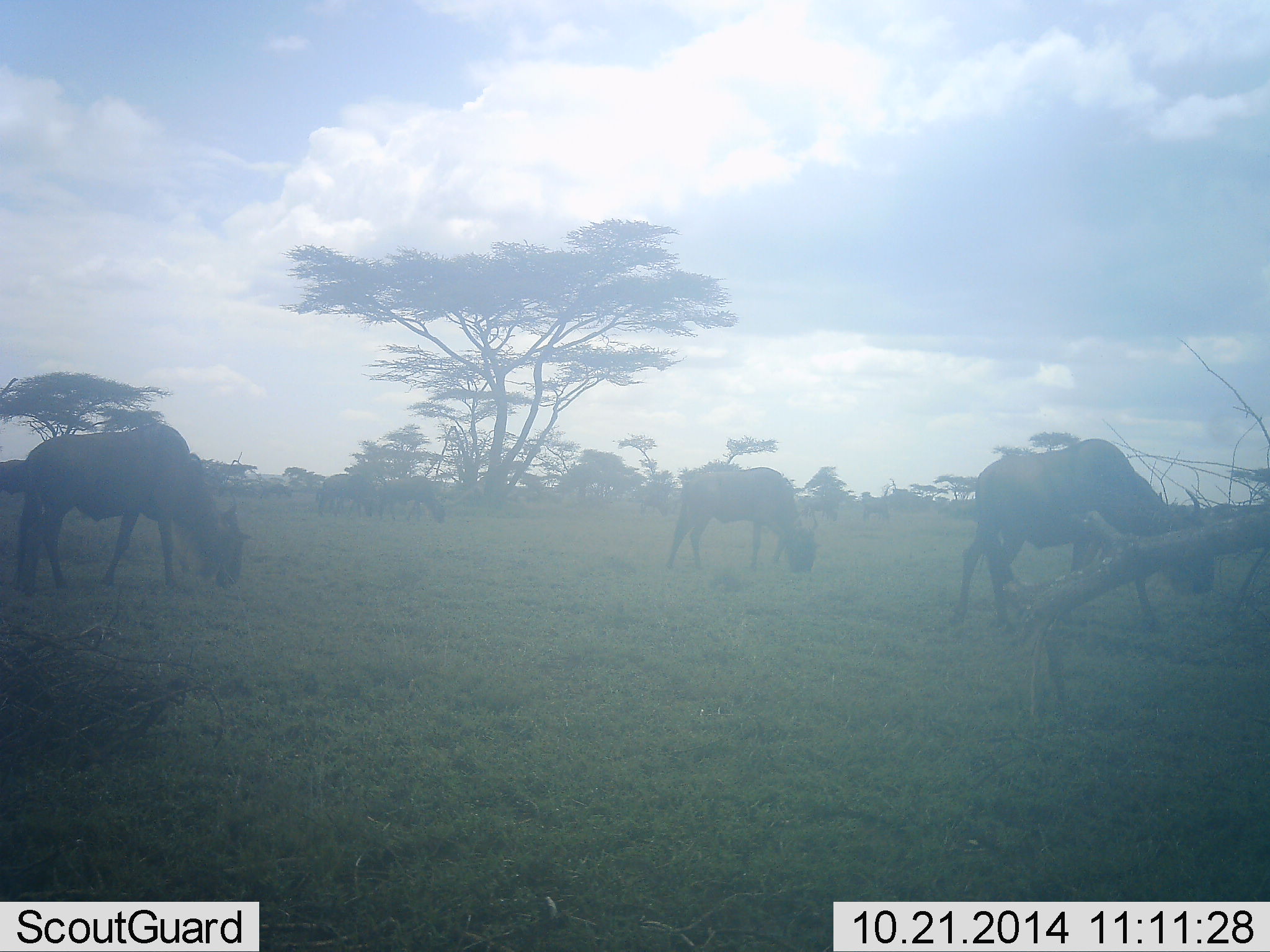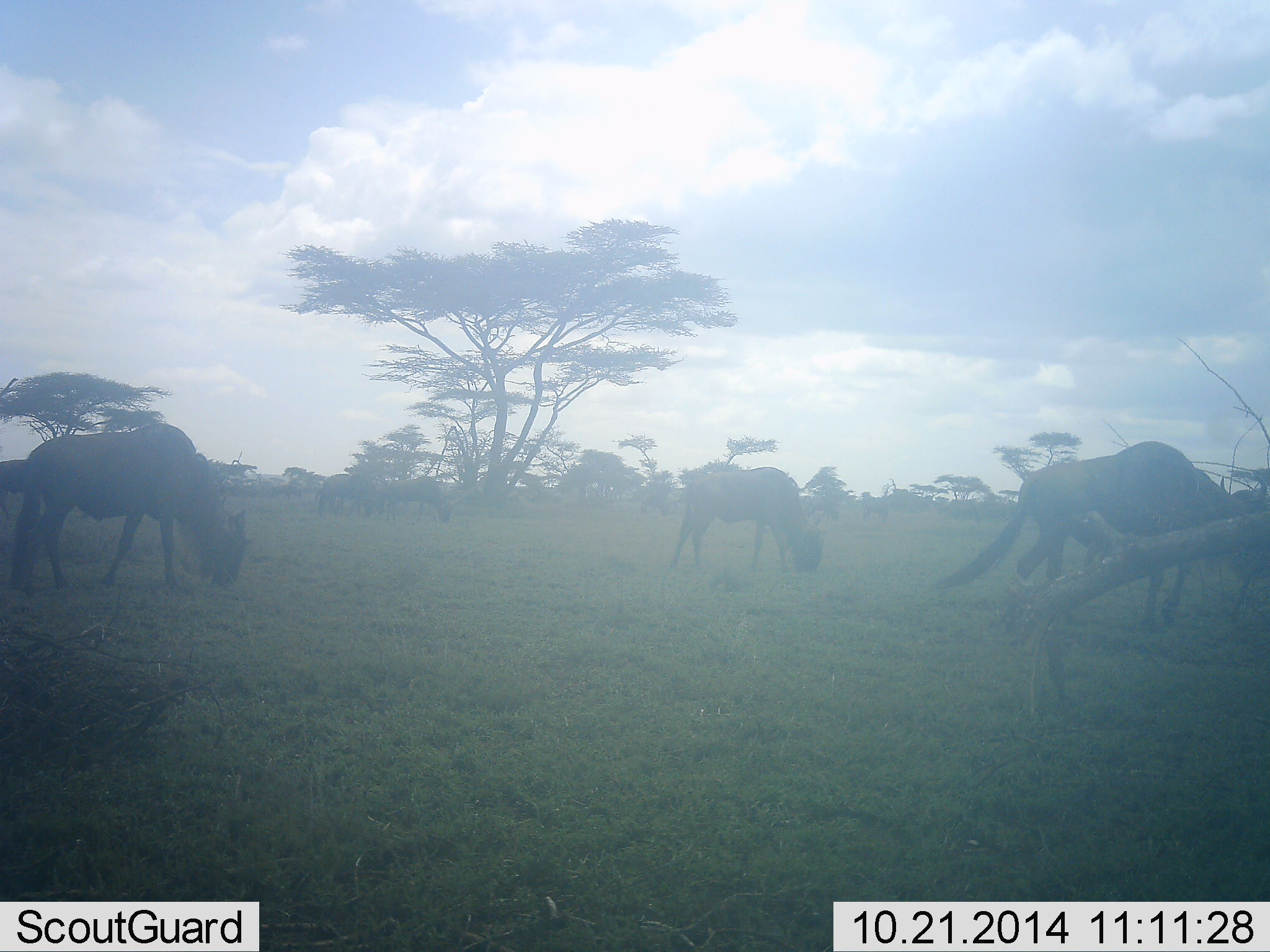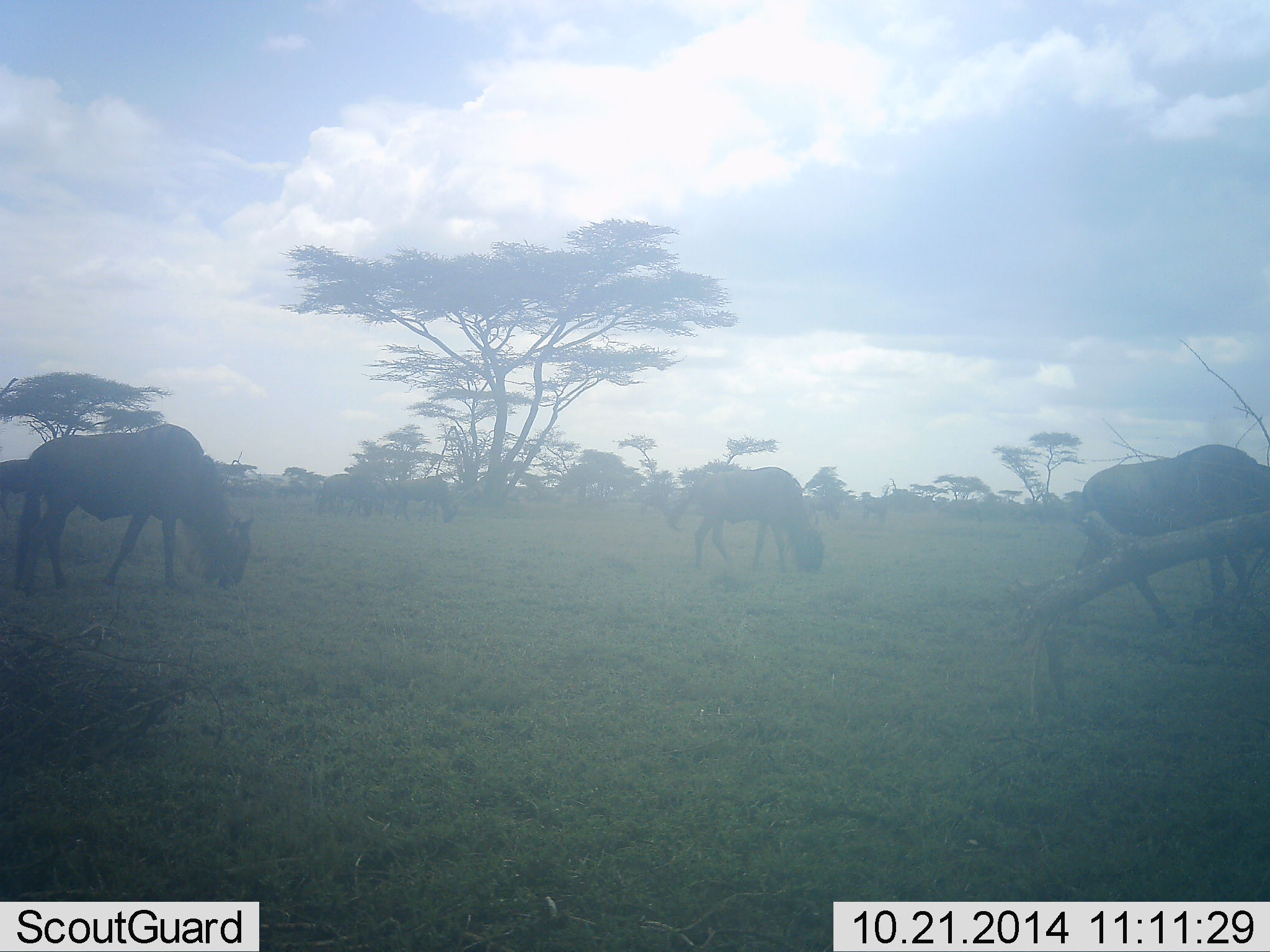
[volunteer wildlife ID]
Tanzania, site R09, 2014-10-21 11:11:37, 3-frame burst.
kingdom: Animalia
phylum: Chordata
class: Mammalia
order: Artiodactyla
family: Bovidae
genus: Connochaetes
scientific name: Connochaetes taurinus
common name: blue wildebeest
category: wildebeest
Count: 5.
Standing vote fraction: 10%.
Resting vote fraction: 0%.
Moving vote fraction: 50%.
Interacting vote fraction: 0%.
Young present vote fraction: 0%.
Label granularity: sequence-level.